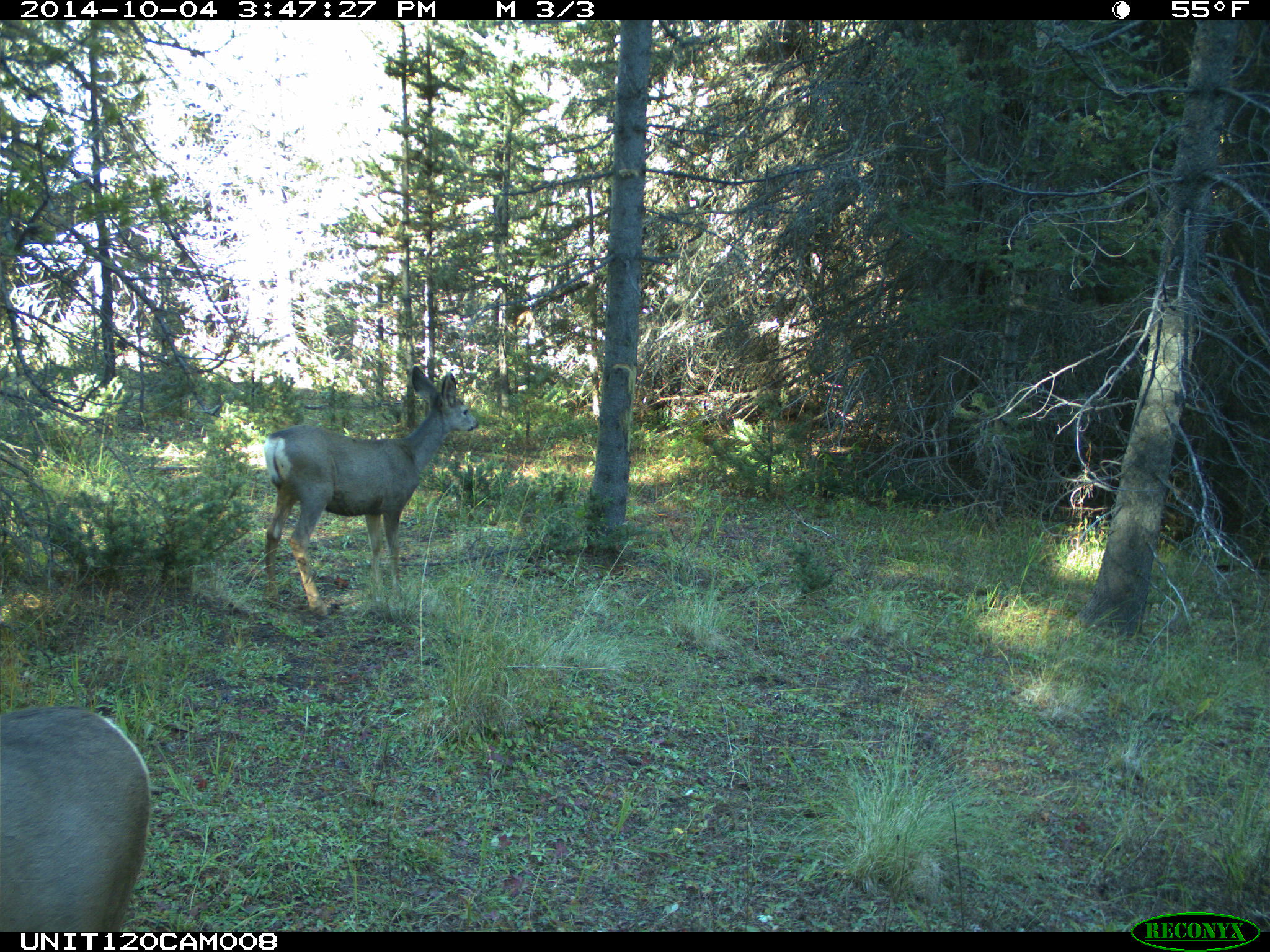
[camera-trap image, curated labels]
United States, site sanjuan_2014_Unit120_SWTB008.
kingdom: Animalia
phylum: Chordata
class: Mammalia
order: Artiodactyla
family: Cervidae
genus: Odocoileus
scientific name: Odocoileus hemionus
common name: mule deer